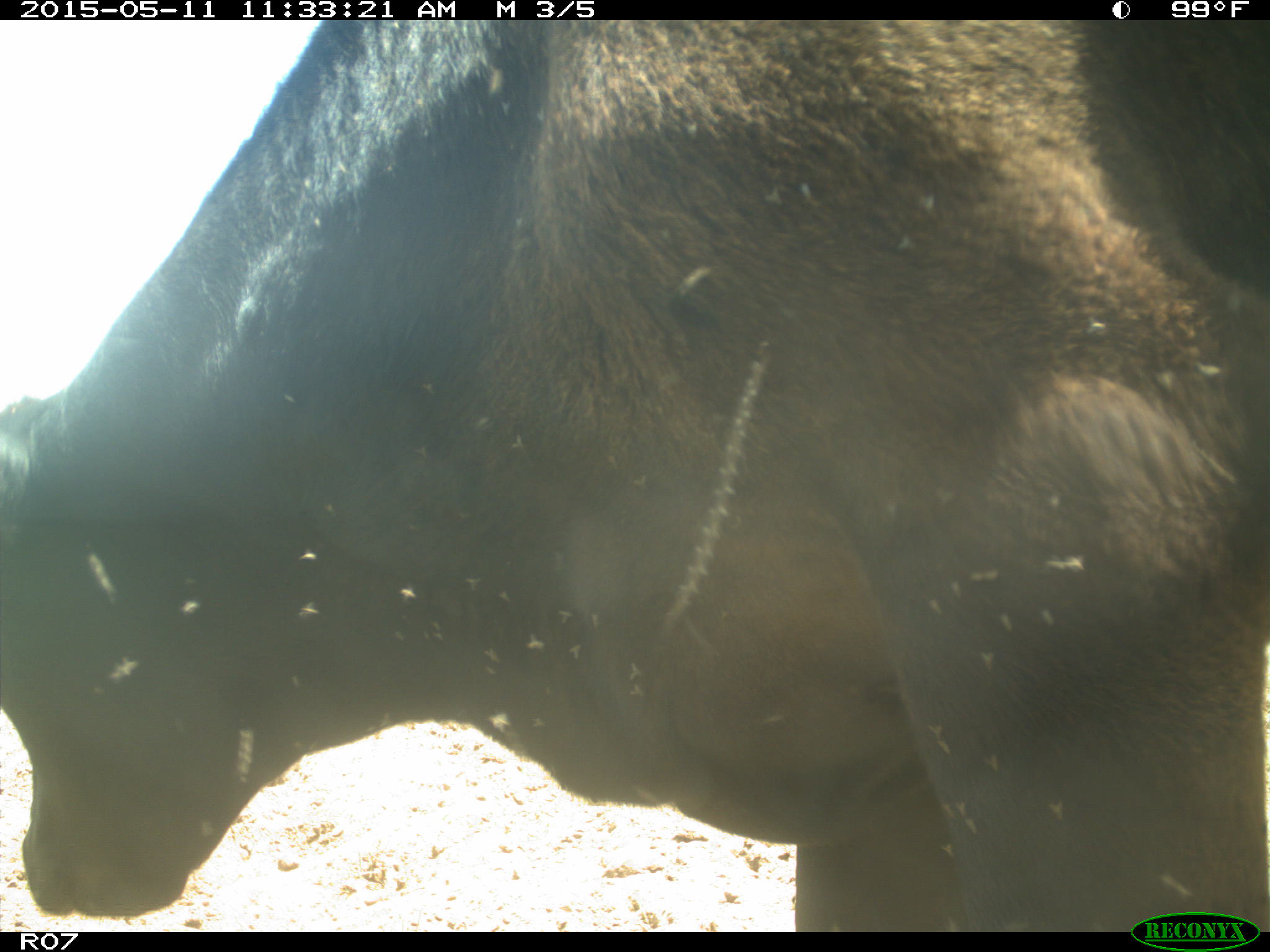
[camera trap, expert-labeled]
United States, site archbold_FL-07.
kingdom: Animalia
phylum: Chordata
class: Mammalia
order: Artiodactyla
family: Bovidae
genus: Bos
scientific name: Bos taurus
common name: domestic cow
Bos taurus (domestic cow).